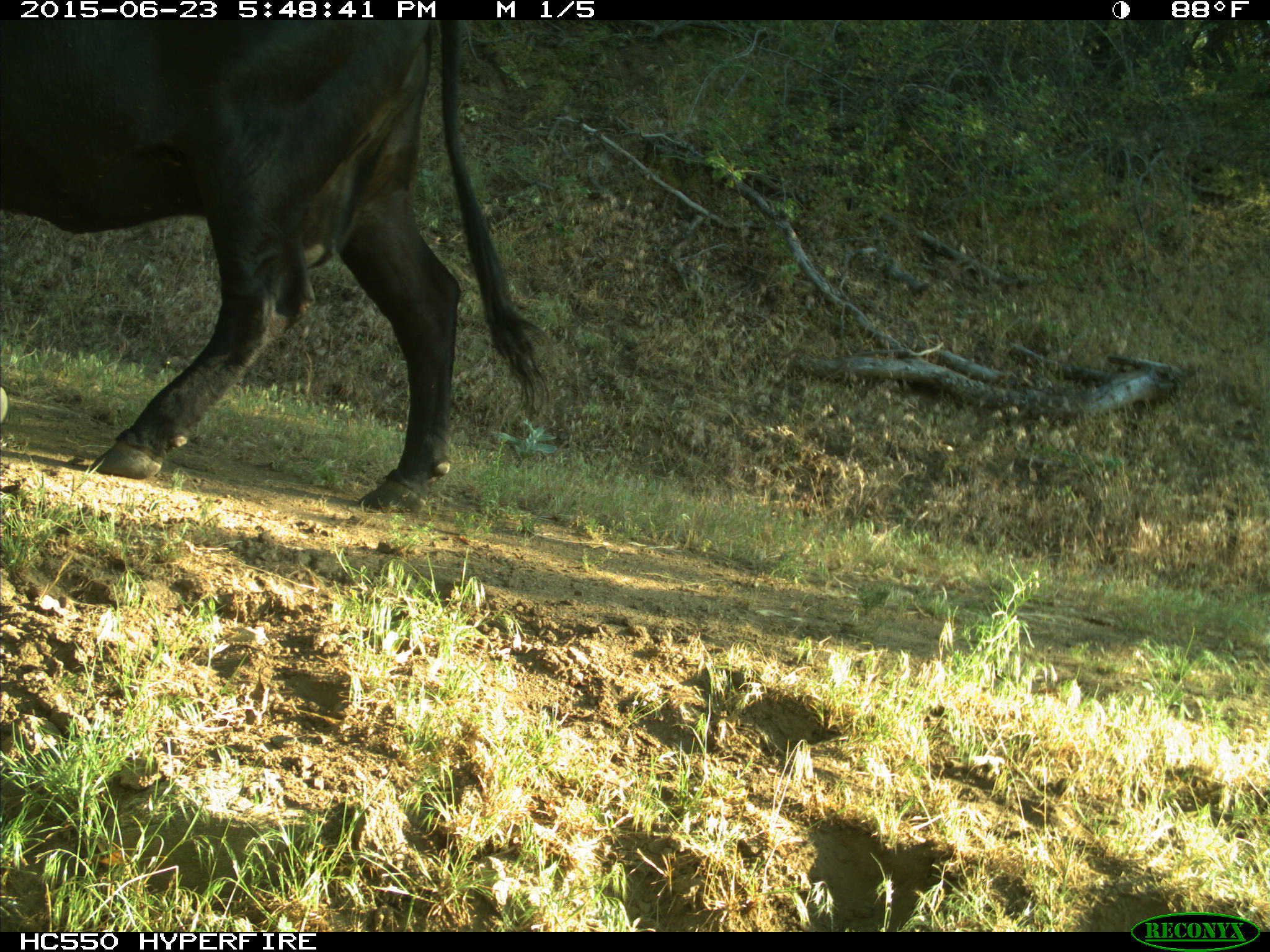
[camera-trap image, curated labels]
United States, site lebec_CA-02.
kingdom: Animalia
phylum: Chordata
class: Mammalia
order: Artiodactyla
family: Bovidae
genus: Bos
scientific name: Bos taurus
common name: domestic cow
Bos taurus (domestic cow).